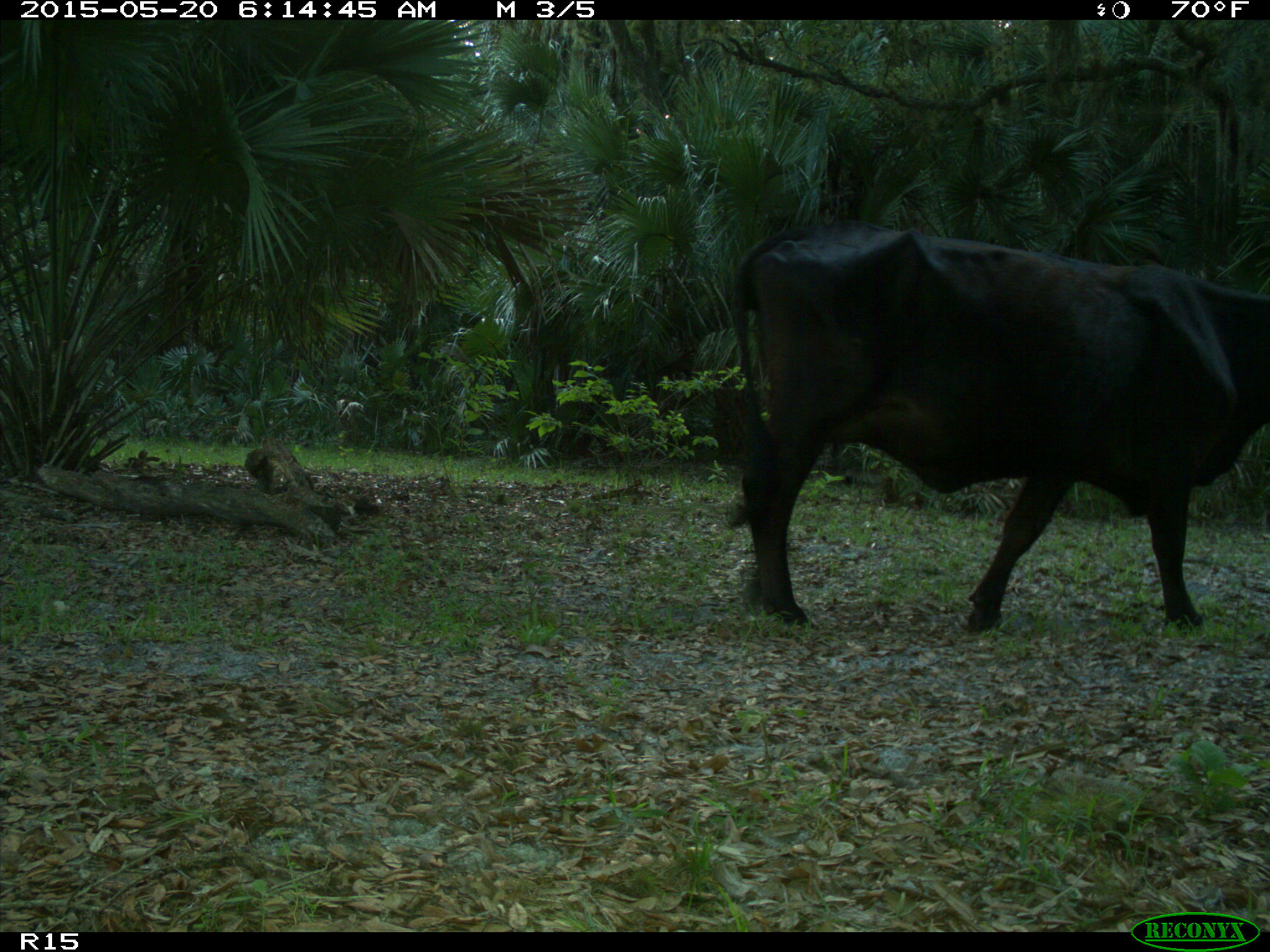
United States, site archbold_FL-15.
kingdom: Animalia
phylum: Chordata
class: Mammalia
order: Artiodactyla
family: Bovidae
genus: Bos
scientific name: Bos taurus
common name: domestic cow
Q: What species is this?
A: Bos taurus (domestic cow).